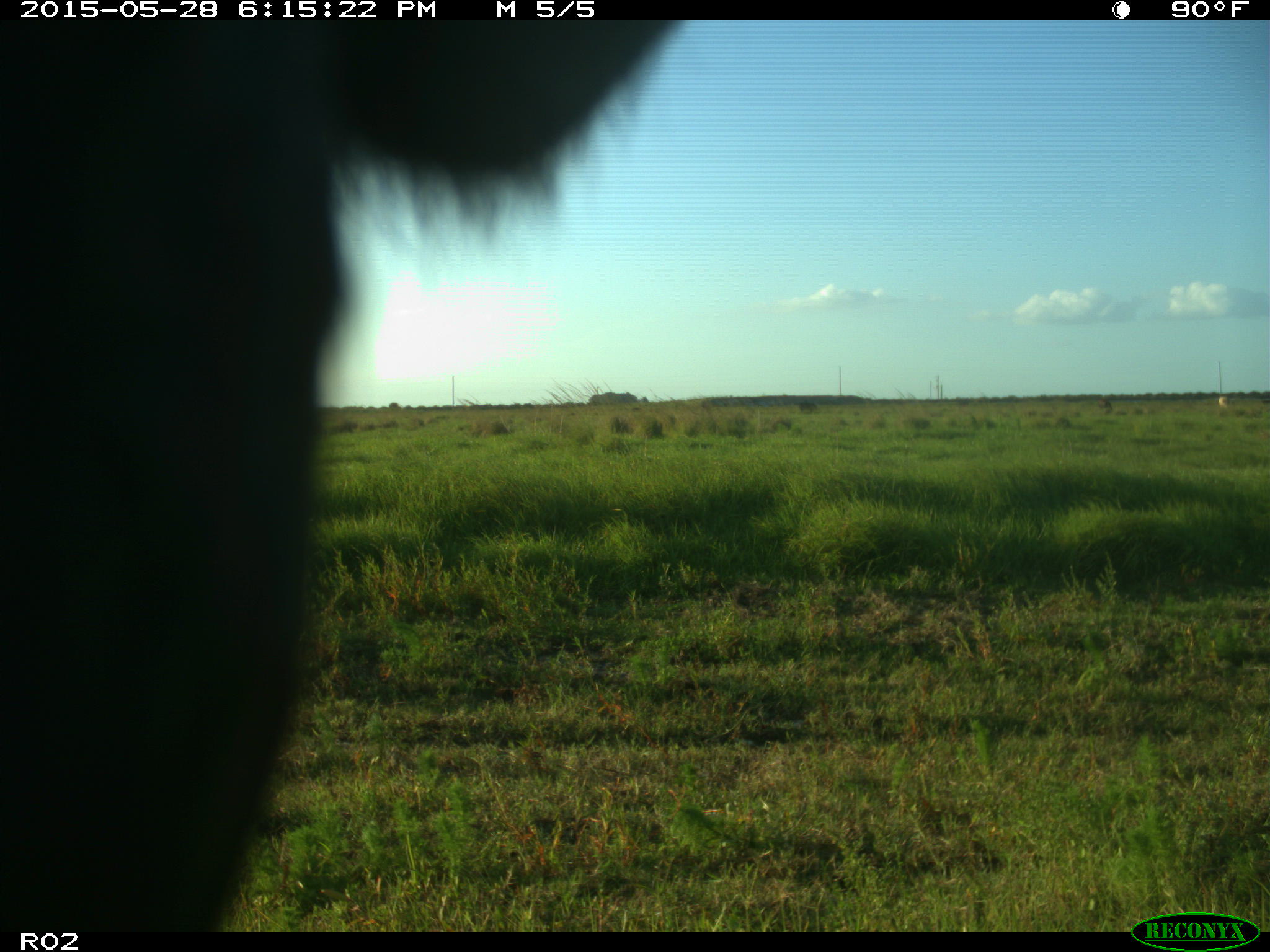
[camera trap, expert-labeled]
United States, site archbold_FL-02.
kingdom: Animalia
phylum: Chordata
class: Mammalia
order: Artiodactyla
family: Bovidae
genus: Bos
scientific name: Bos taurus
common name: domestic cow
Bos taurus (domestic cow).